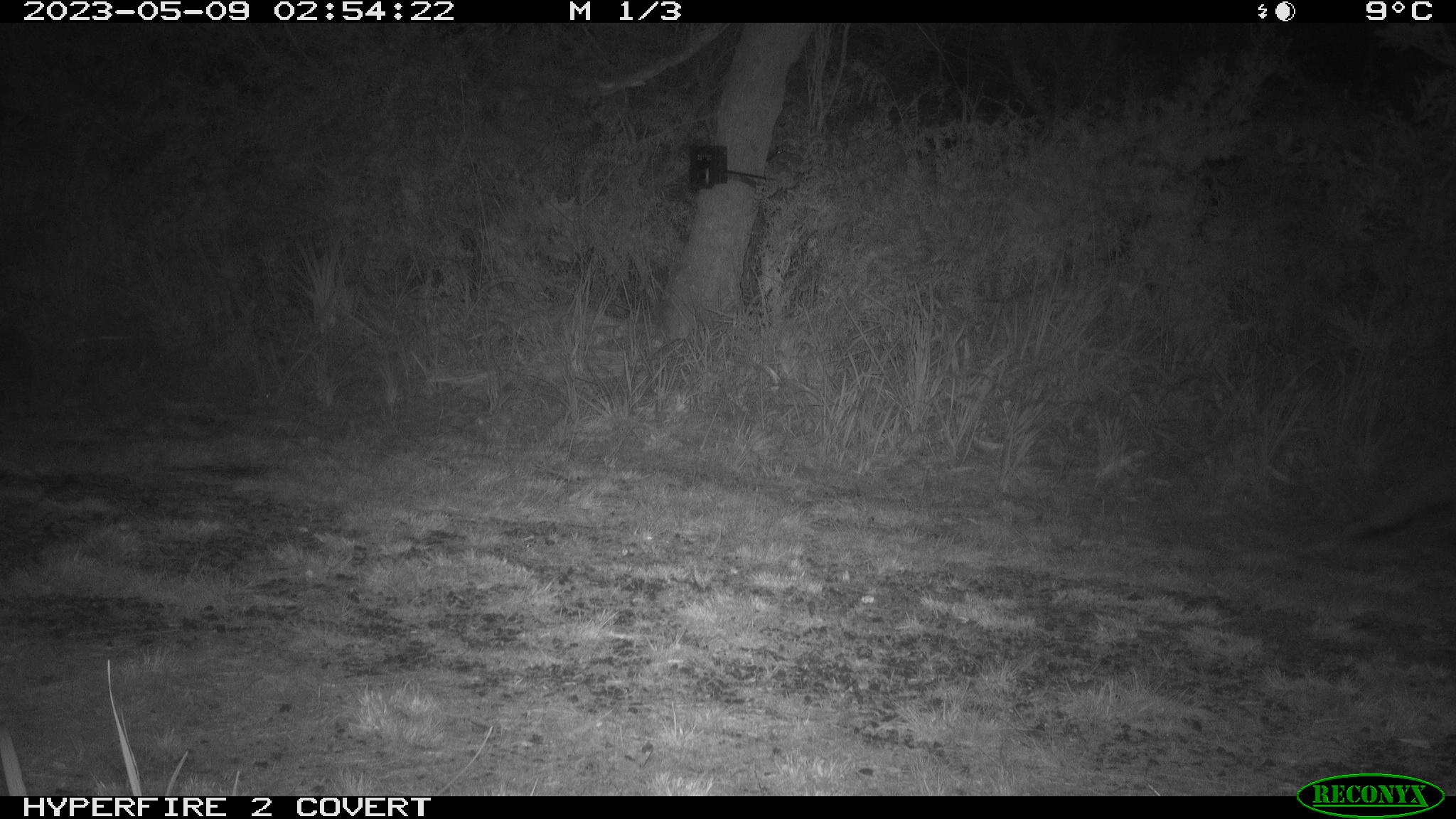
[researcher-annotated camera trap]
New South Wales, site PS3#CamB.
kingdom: Animalia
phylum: Chordata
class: Mammalia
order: Carnivora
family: Canidae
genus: Vulpes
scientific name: Vulpes vulpes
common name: red fox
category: fox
Fox (red fox) (Vulpes vulpes).